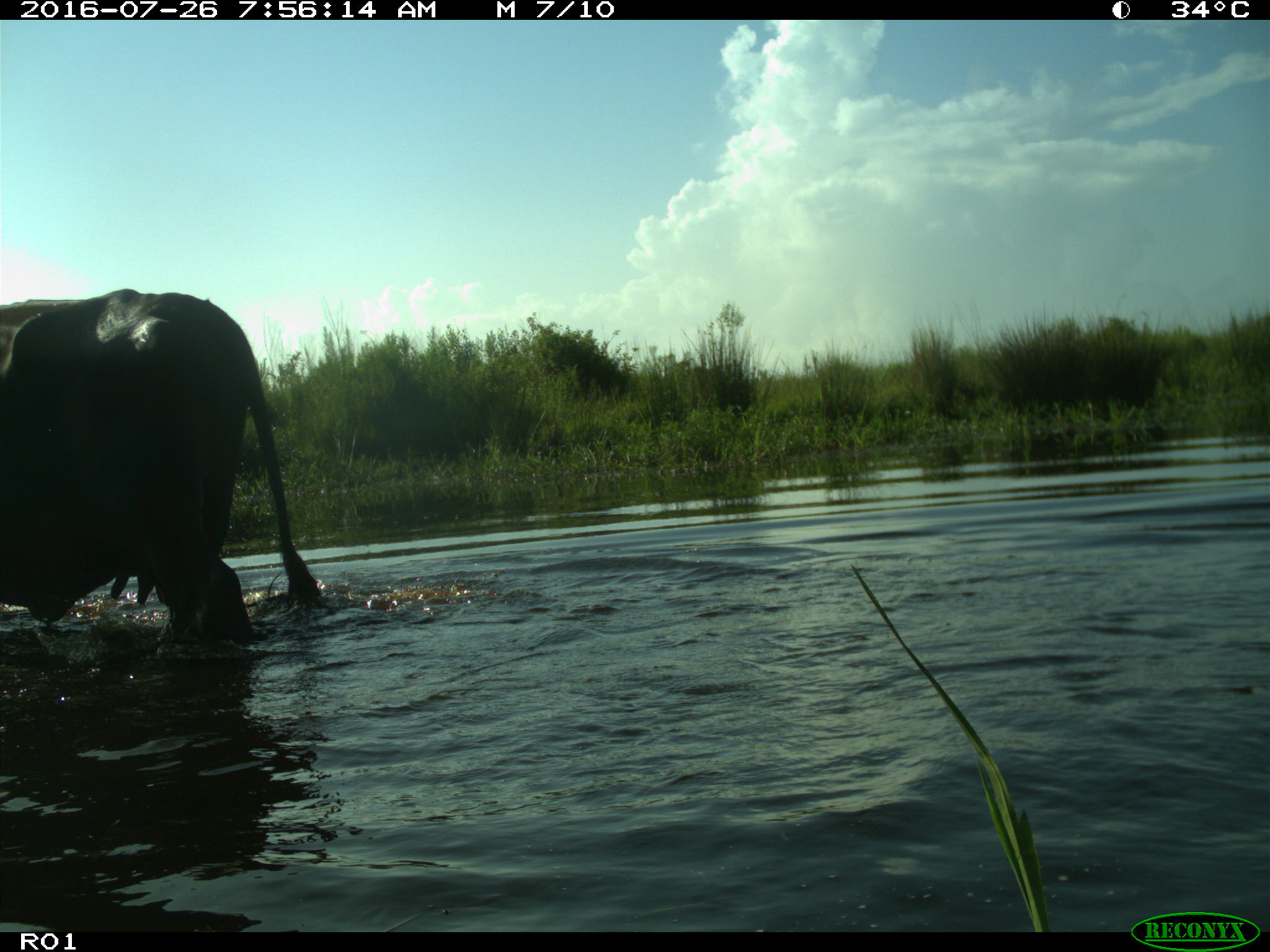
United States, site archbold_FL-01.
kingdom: Animalia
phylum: Chordata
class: Mammalia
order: Artiodactyla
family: Bovidae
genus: Bos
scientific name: Bos taurus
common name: domestic cow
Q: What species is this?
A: Bos taurus (domestic cow).